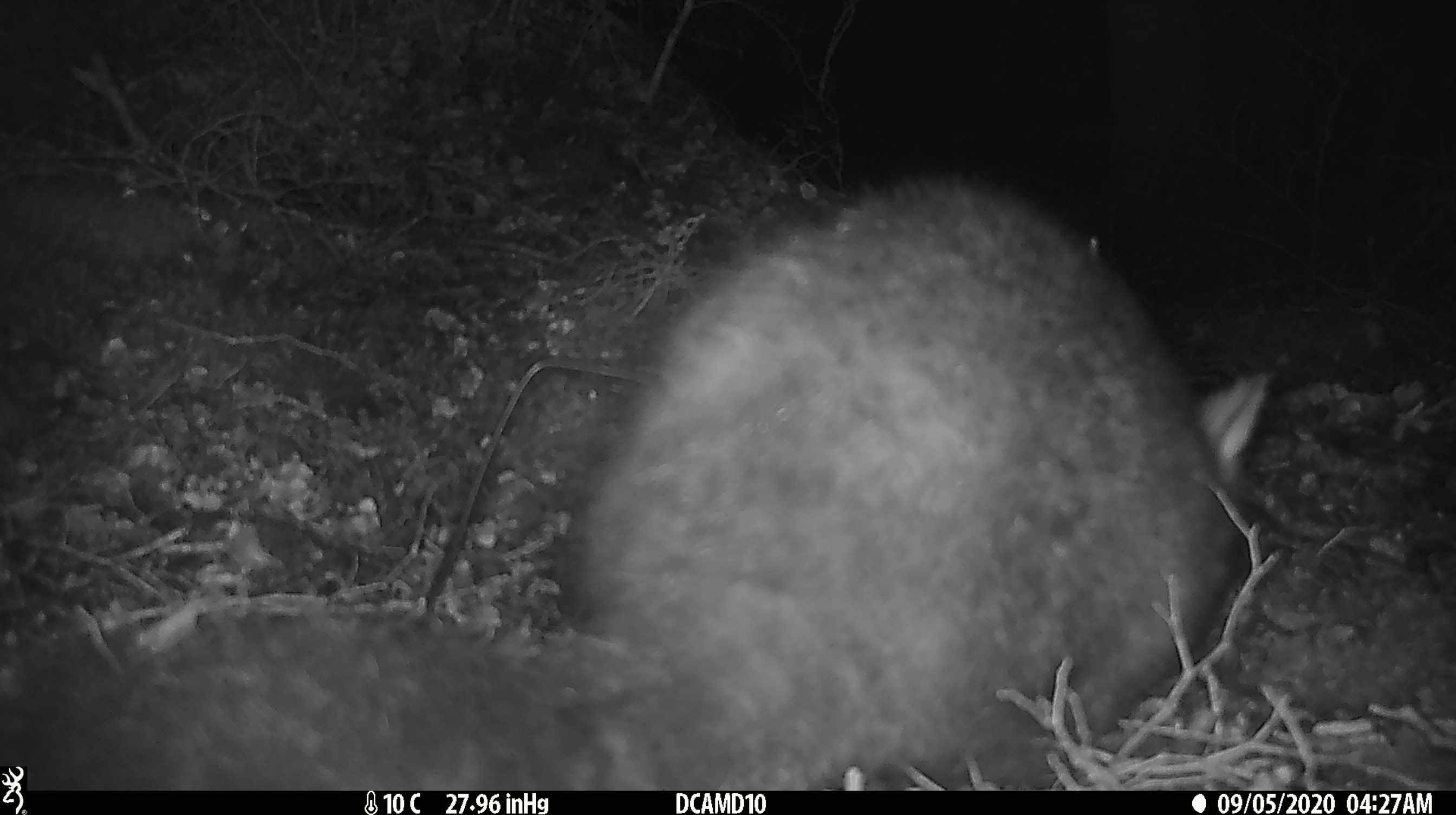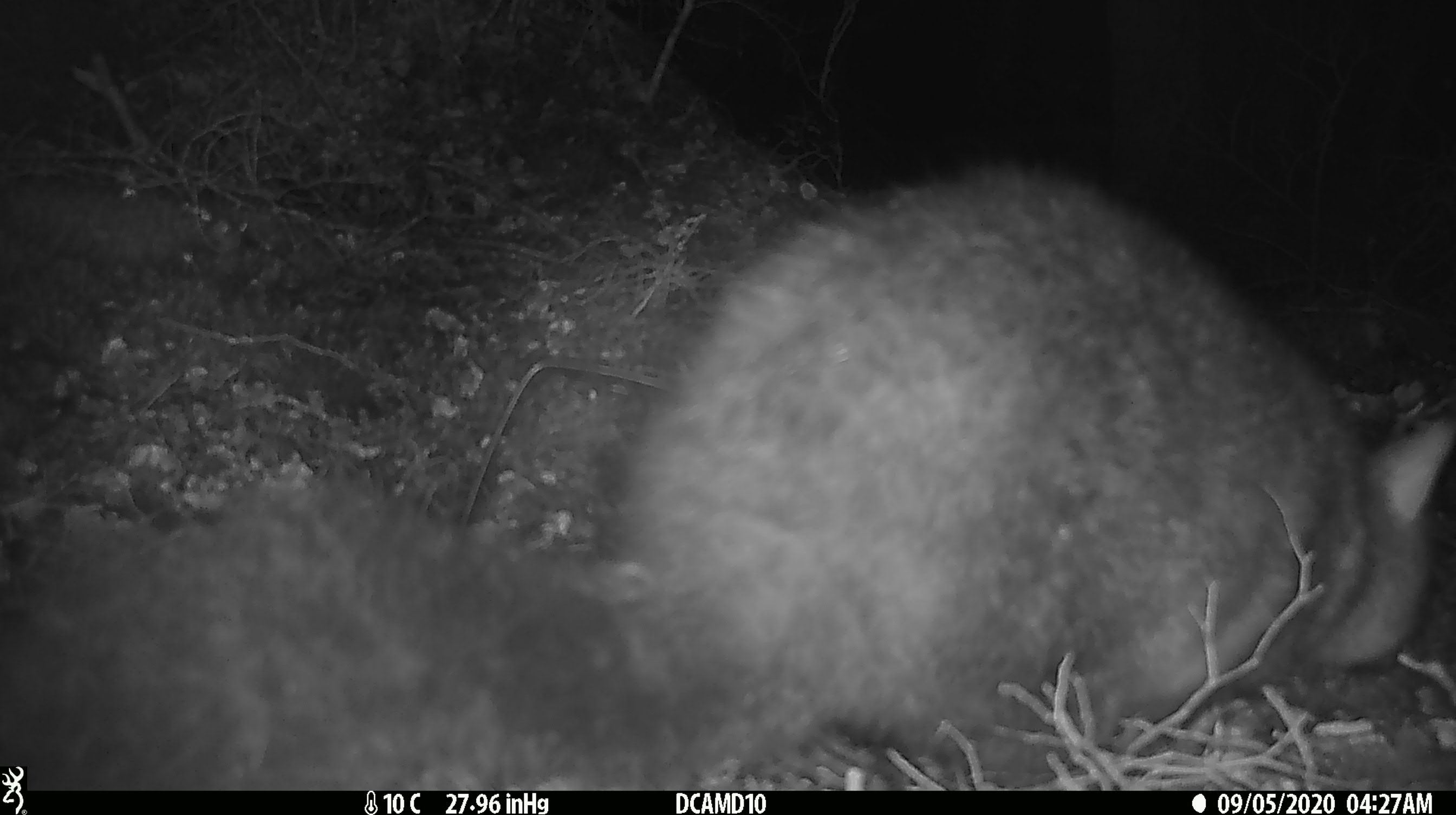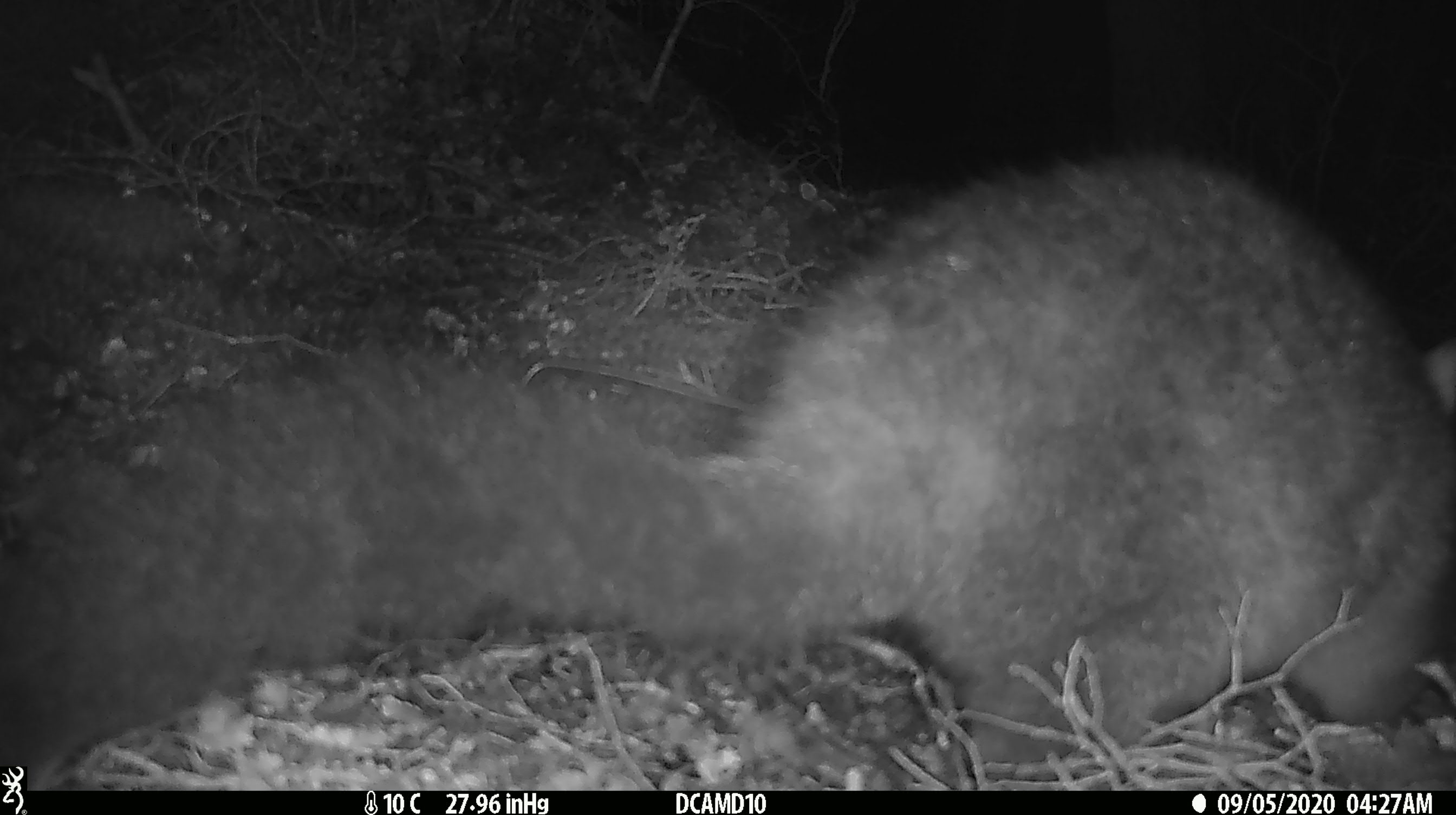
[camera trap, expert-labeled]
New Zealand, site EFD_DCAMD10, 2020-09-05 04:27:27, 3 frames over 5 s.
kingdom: Animalia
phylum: Chordata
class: Mammalia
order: Diprotodontia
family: Phalangeridae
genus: Trichosurus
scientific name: Trichosurus vulpecula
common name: common brushtail possum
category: possum